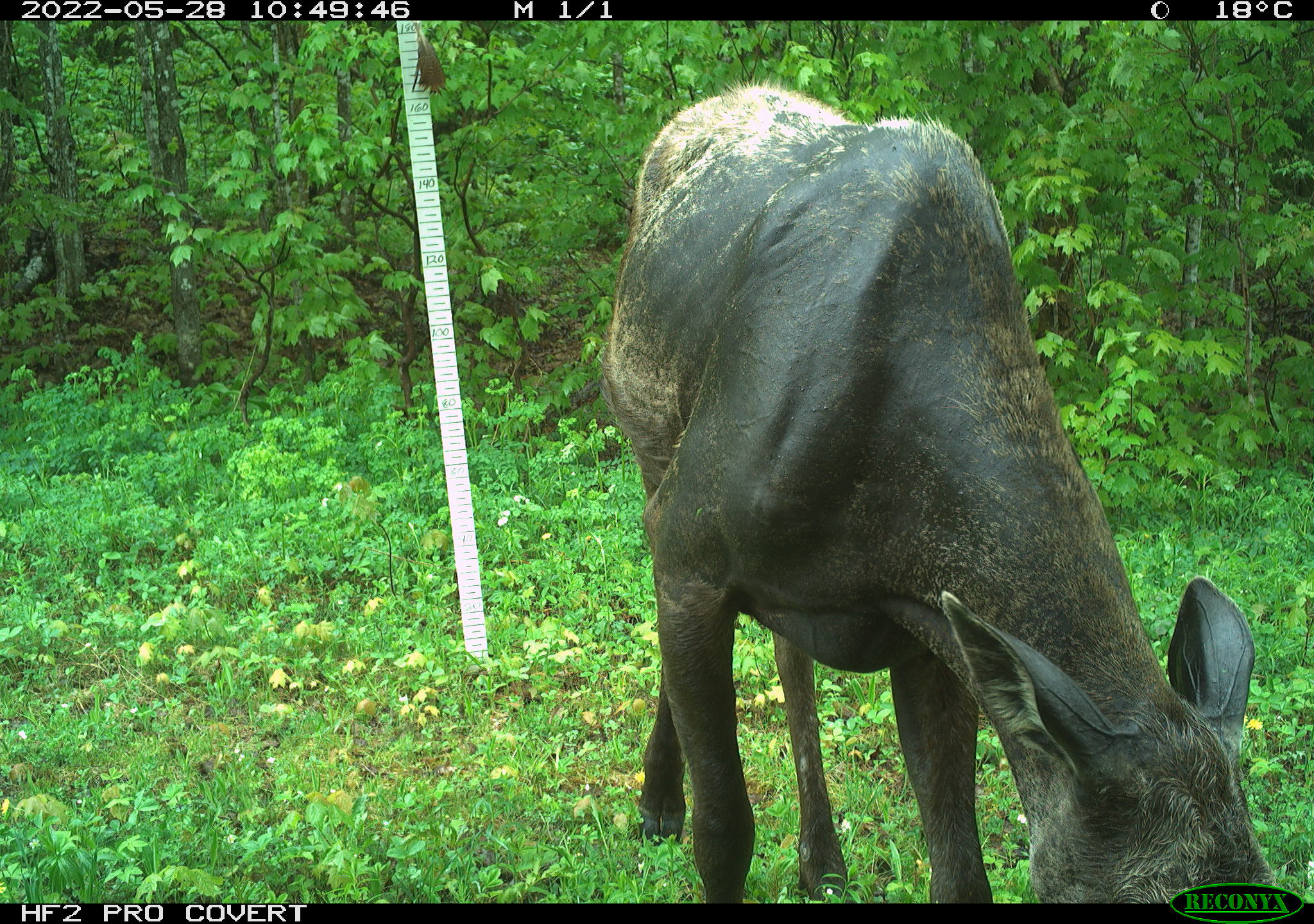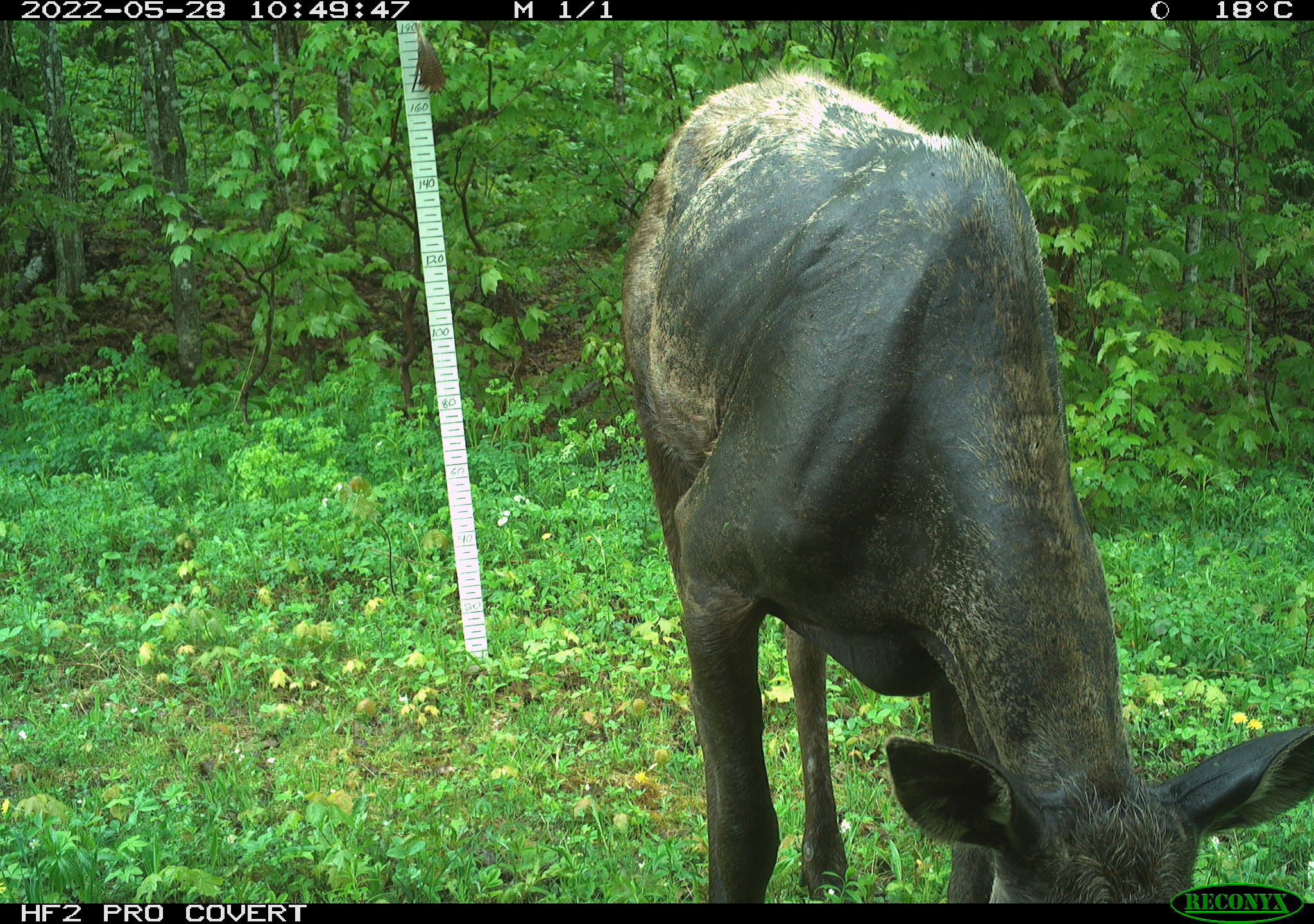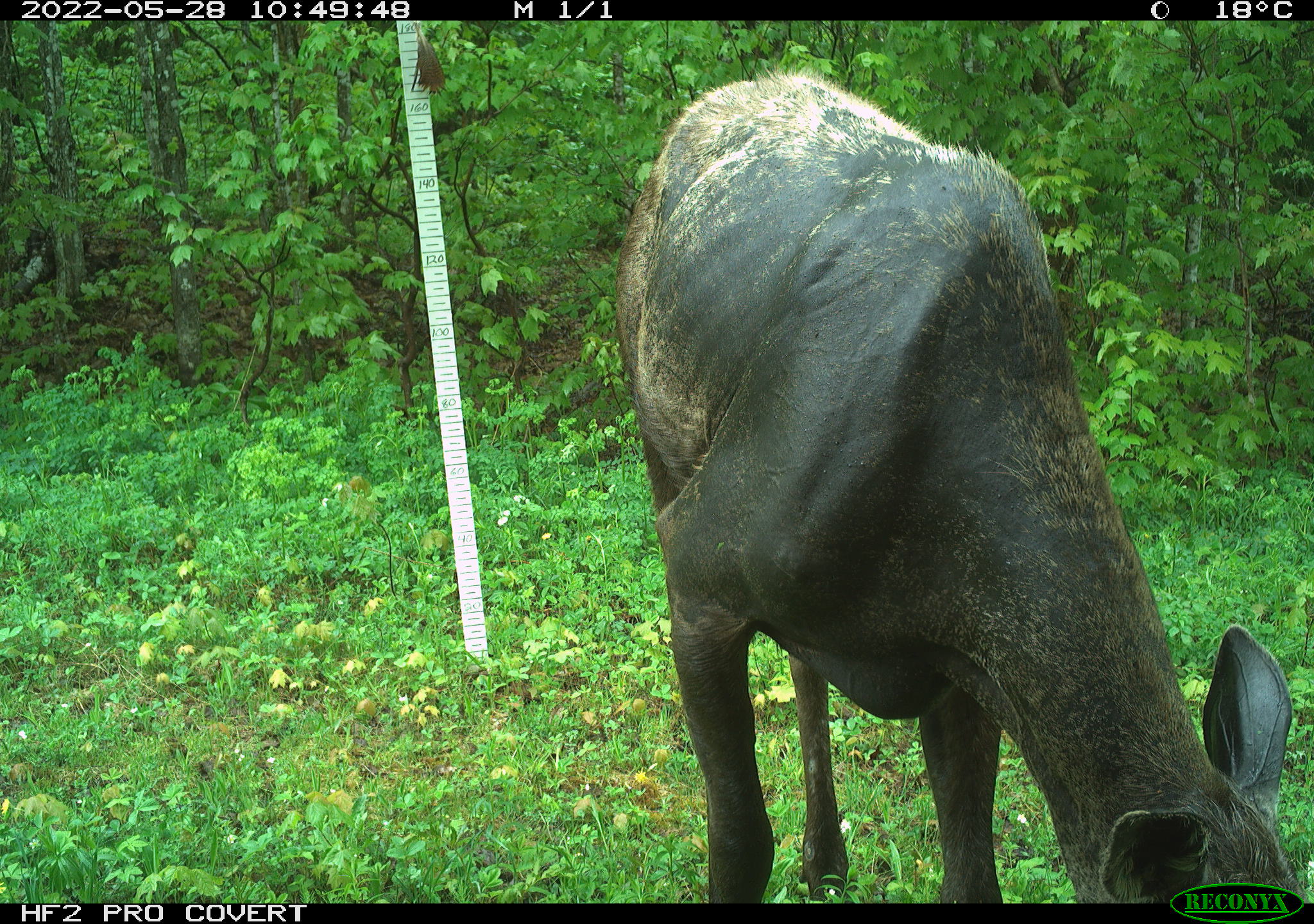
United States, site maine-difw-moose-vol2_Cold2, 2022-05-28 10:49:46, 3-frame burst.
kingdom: Animalia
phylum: Chordata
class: Mammalia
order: Artiodactyla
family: Cervidae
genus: Alces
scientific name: Alces alces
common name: moose